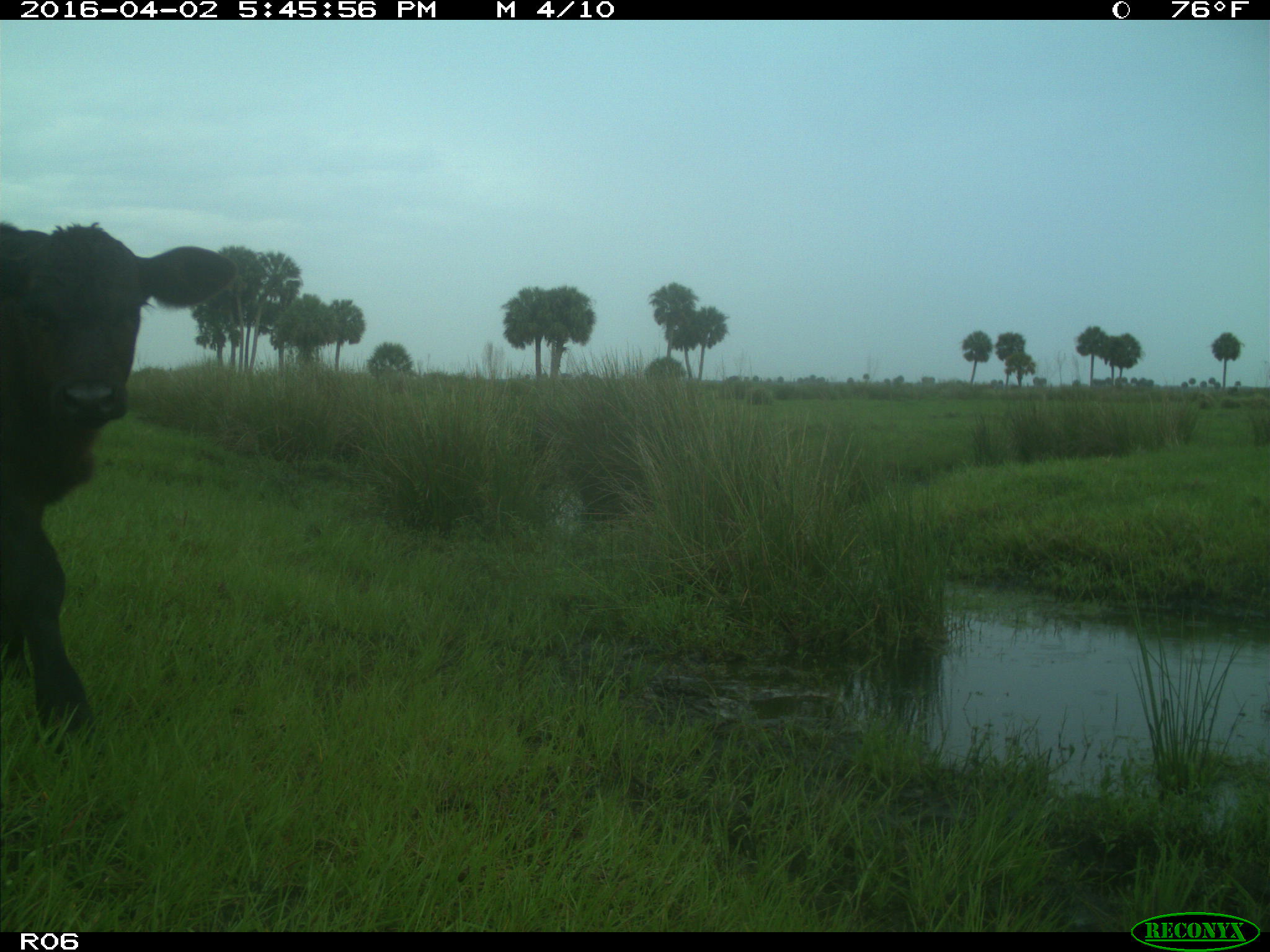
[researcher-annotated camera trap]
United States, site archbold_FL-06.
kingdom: Animalia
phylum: Chordata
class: Mammalia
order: Artiodactyla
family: Bovidae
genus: Bos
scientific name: Bos taurus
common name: domestic cow